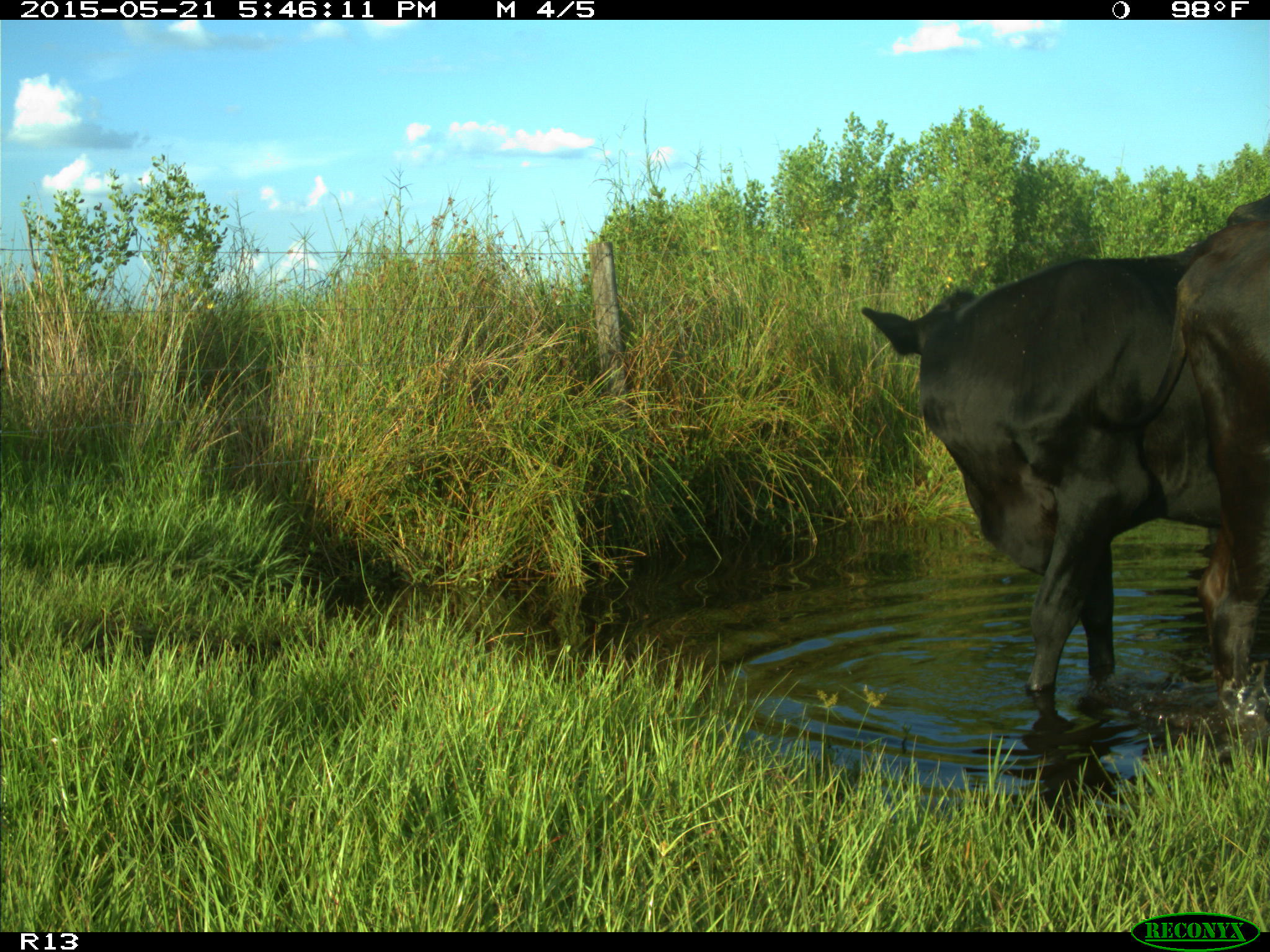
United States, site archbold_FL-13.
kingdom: Animalia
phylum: Chordata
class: Mammalia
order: Artiodactyla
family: Bovidae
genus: Bos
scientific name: Bos taurus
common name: domestic cow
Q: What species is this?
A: Bos taurus (domestic cow).